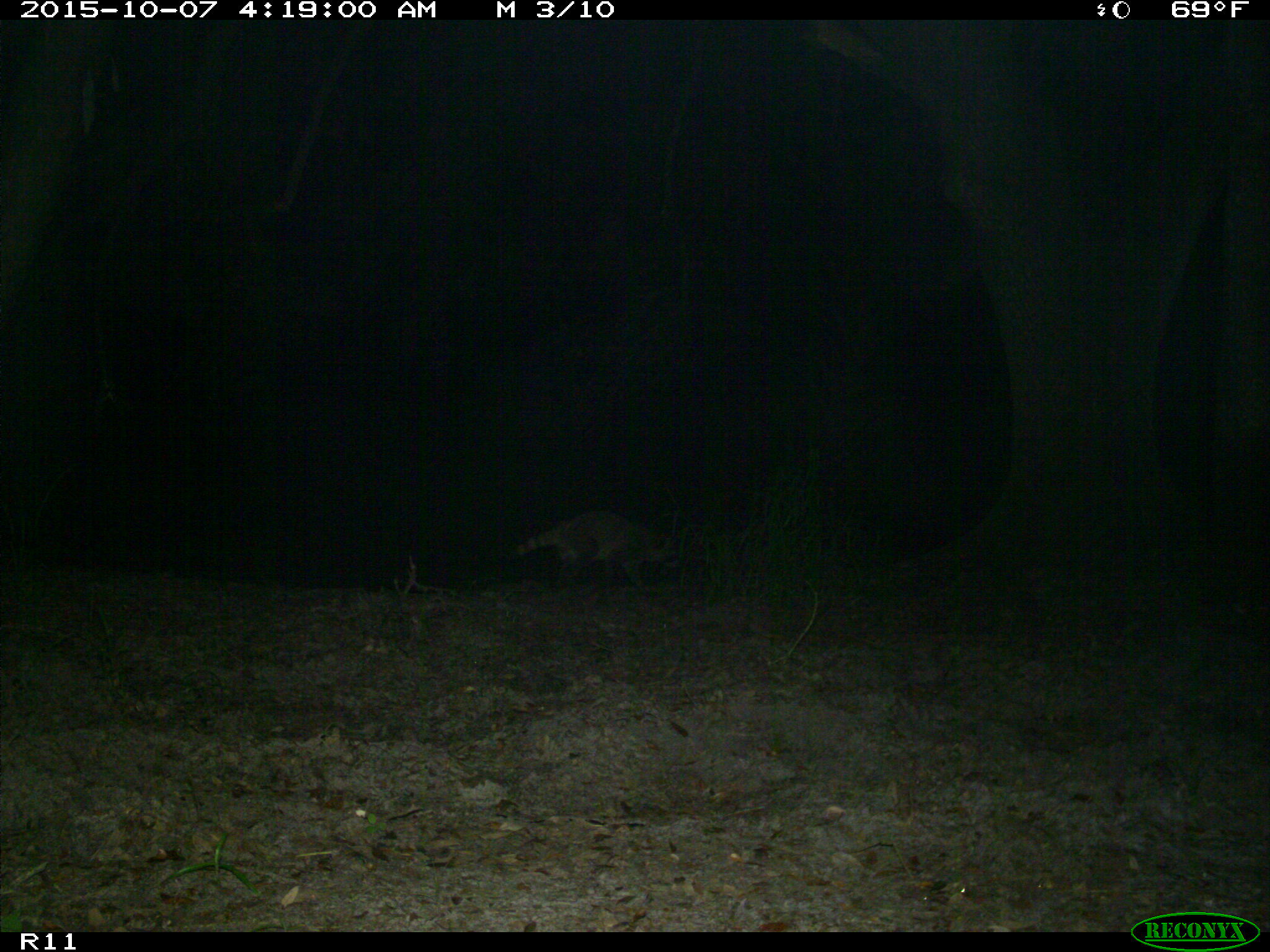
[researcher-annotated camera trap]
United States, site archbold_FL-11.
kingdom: Animalia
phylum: Chordata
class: Mammalia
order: Carnivora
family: Procyonidae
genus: Procyon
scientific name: Procyon lotor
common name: common raccoon